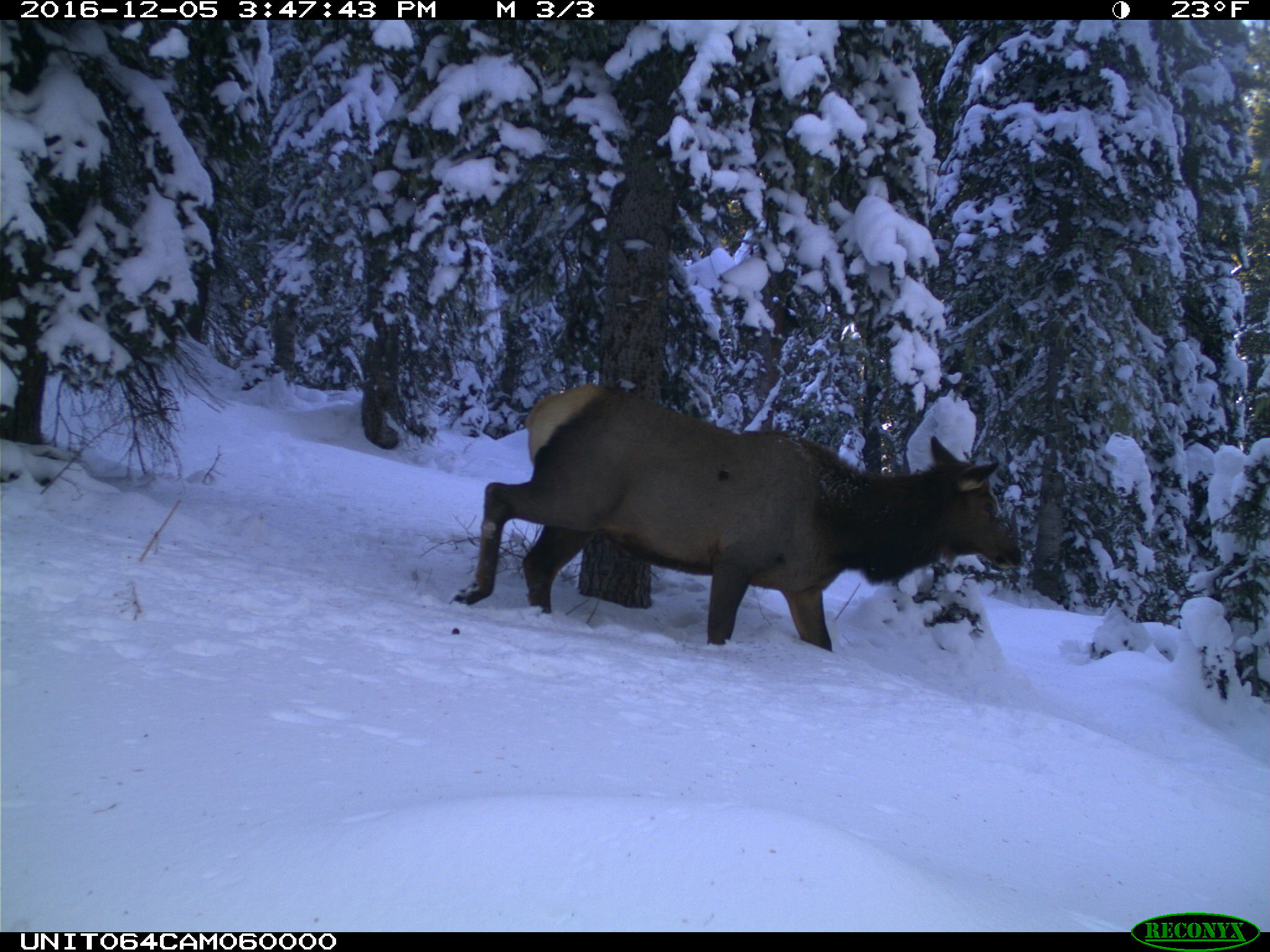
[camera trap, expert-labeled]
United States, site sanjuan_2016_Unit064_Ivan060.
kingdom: Animalia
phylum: Chordata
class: Mammalia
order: Artiodactyla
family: Cervidae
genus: Cervus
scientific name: Cervus elaphus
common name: red deer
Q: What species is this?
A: Cervus elaphus (red deer).